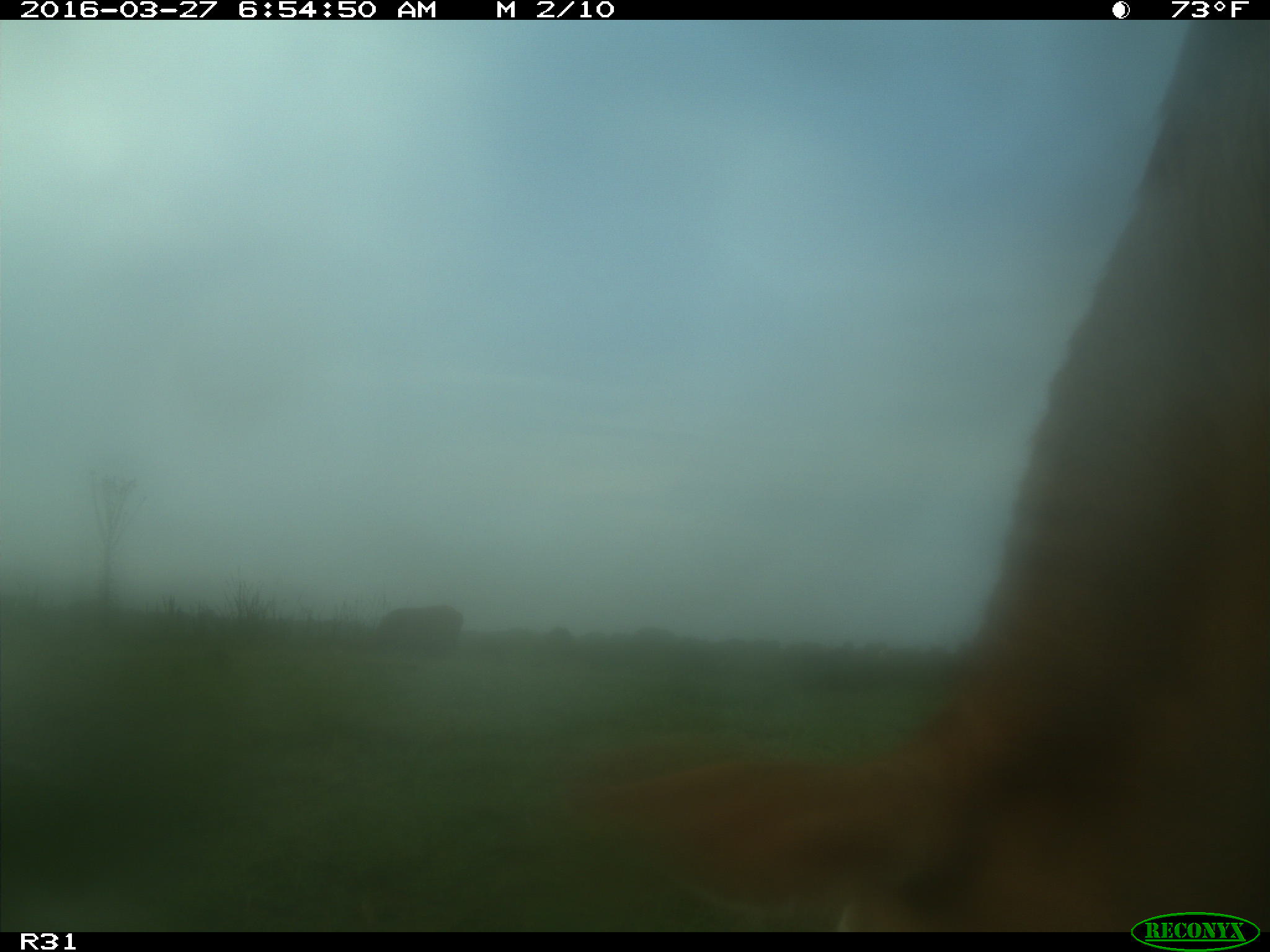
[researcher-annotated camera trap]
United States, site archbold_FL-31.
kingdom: Animalia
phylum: Chordata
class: Mammalia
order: Artiodactyla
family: Bovidae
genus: Bos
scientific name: Bos taurus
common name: domestic cow